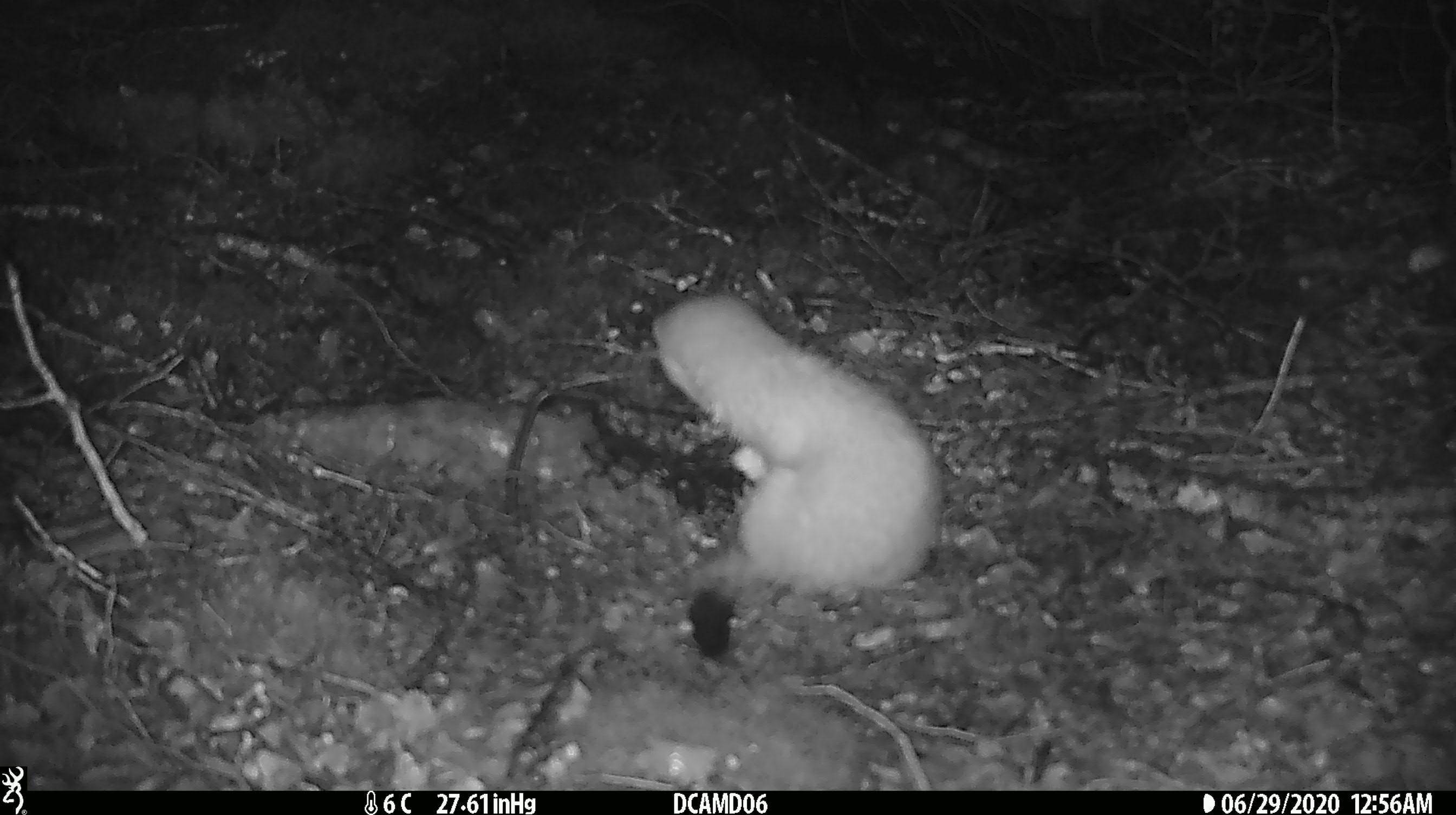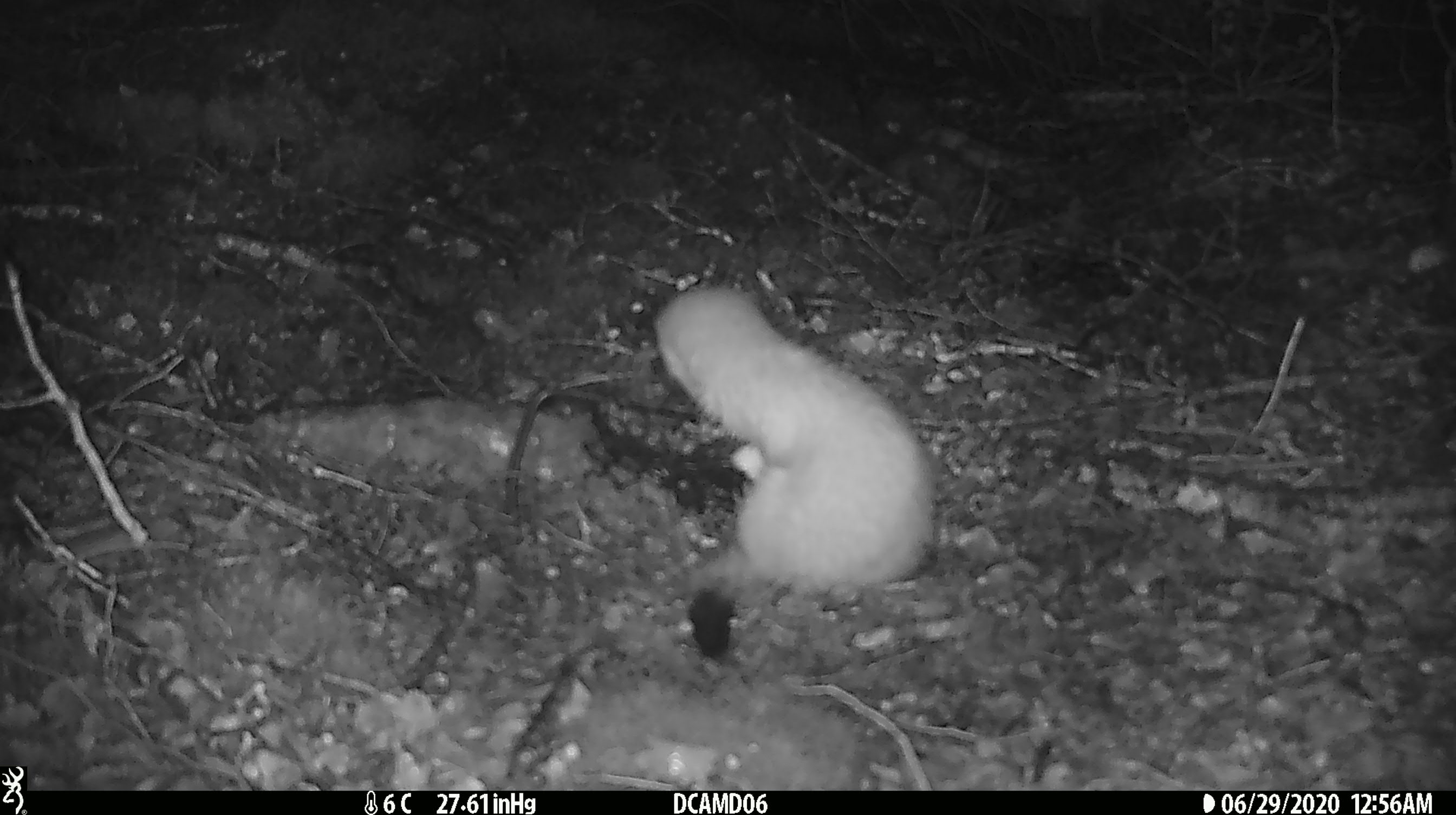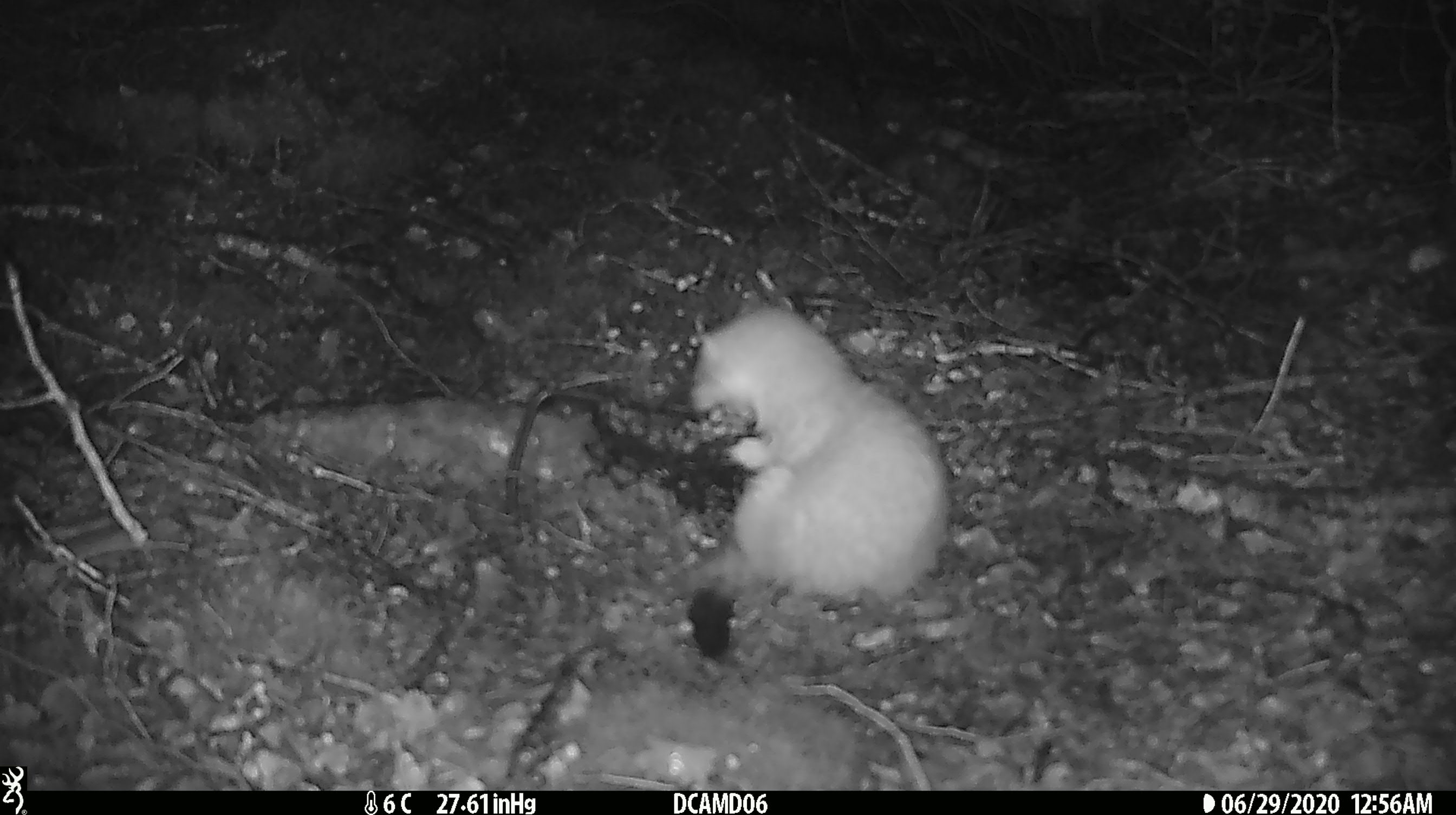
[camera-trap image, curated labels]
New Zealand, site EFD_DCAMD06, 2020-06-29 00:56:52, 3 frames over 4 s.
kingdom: Animalia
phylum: Chordata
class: Mammalia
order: Carnivora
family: Mustelidae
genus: Mustela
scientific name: Mustela erminea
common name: stoat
Stoat (Mustela erminea).